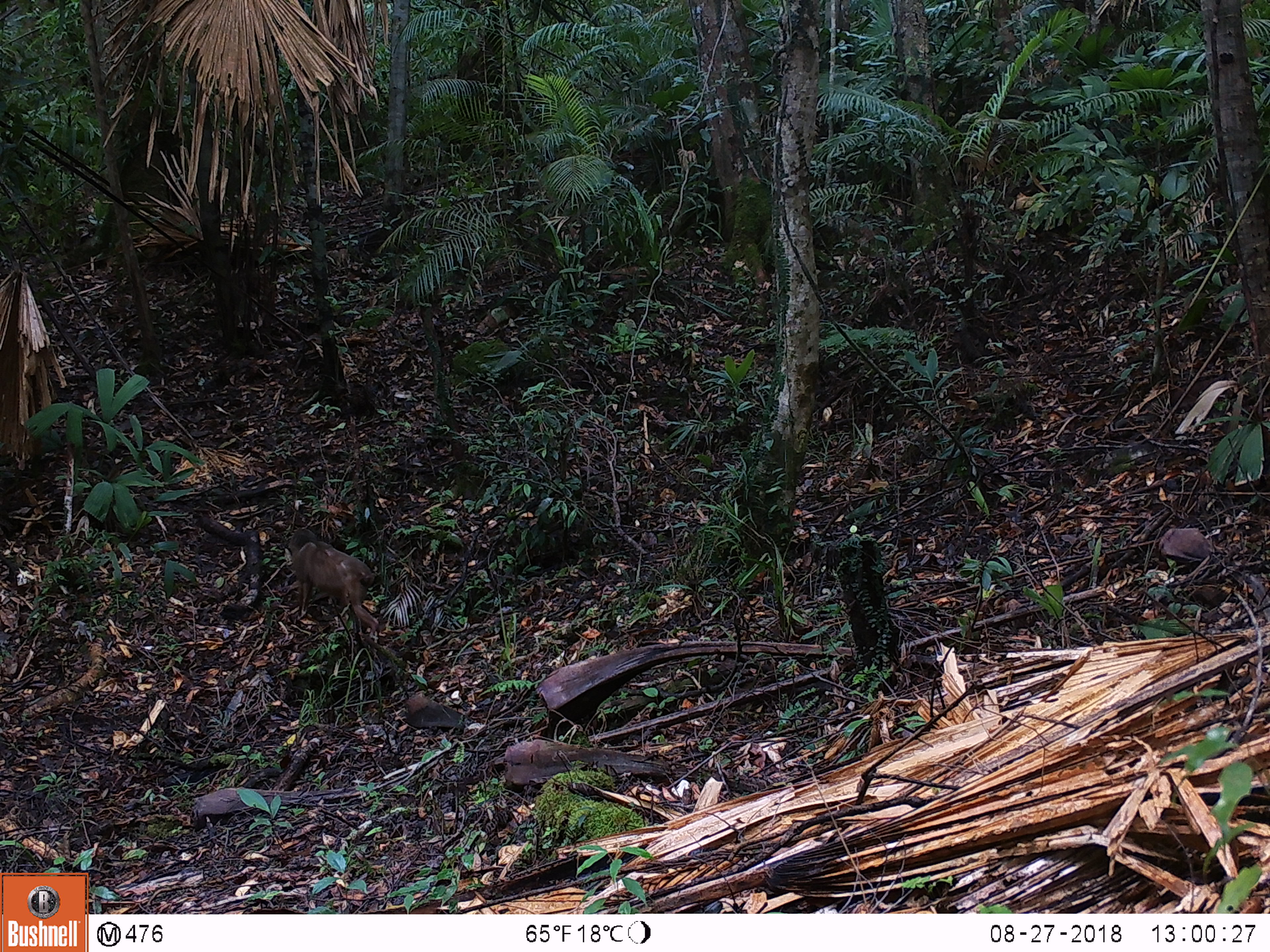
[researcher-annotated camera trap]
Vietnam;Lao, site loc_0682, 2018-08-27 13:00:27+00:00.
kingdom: Animalia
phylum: Chordata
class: Mammalia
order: Primates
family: Cercopithecidae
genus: Macaca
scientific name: Macaca arctoides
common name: stump-tailed macaque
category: stump tailed macaque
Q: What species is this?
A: Stump tailed macaque (stump-tailed macaque) (Macaca arctoides).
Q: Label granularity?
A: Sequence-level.